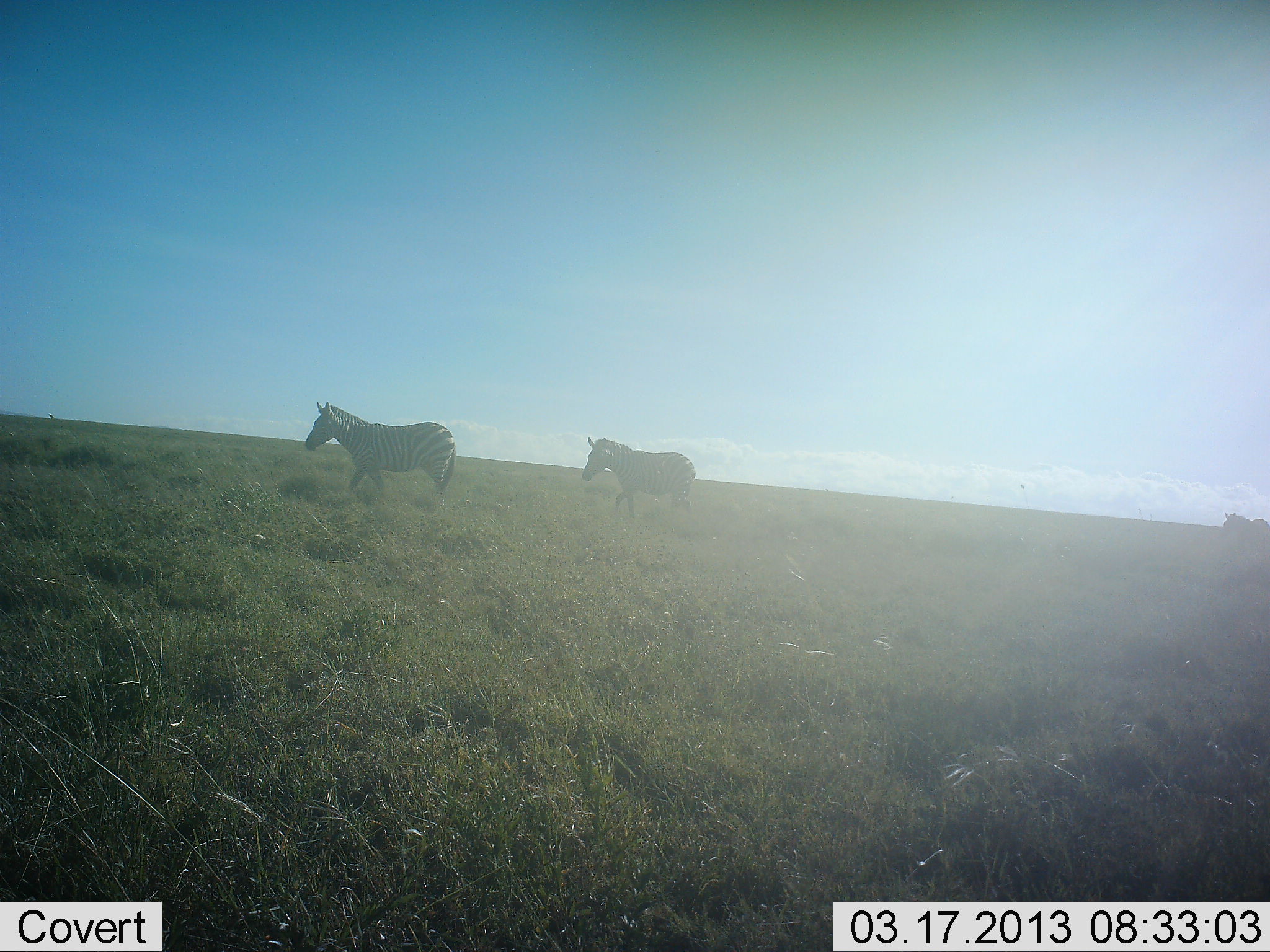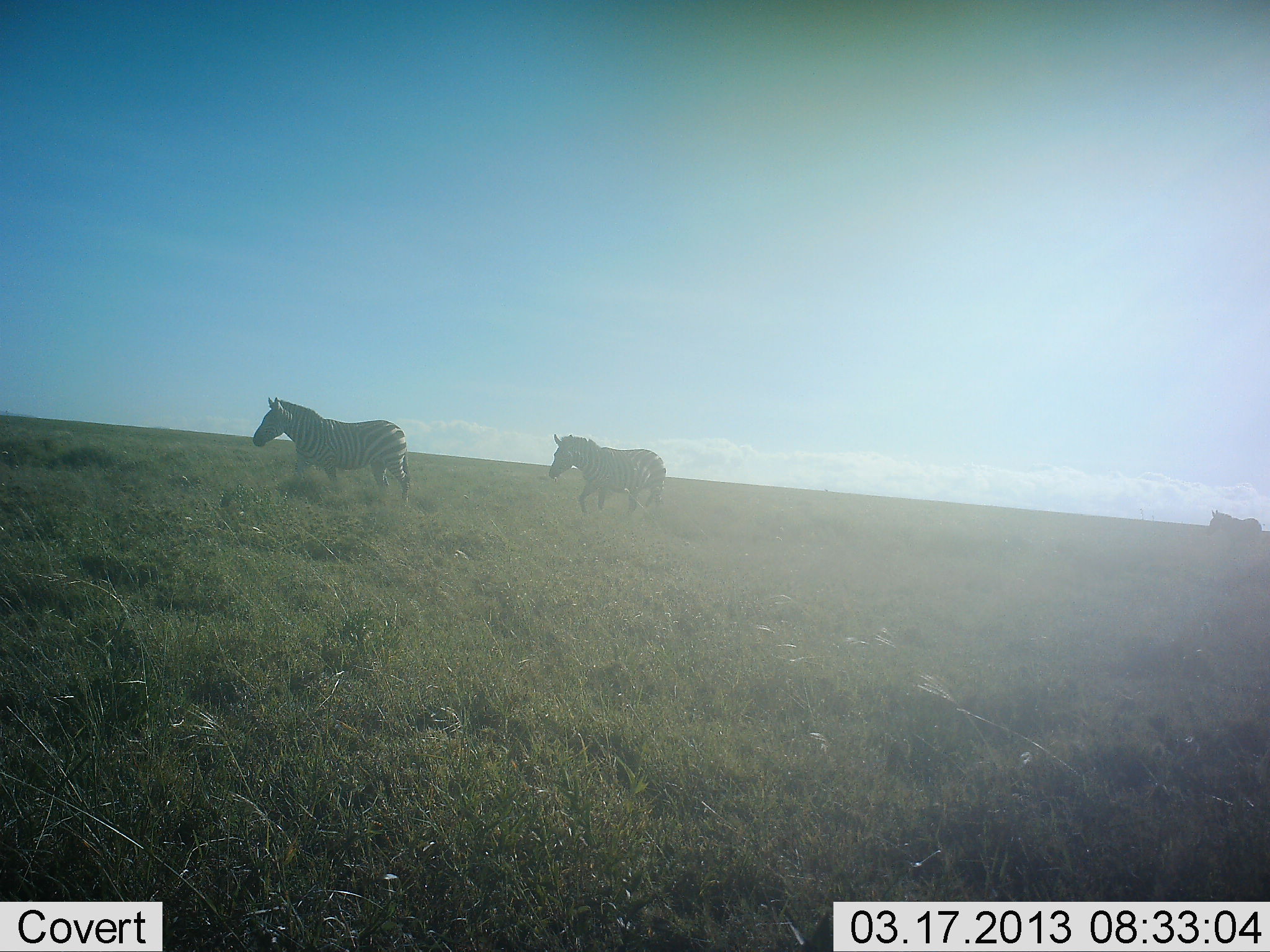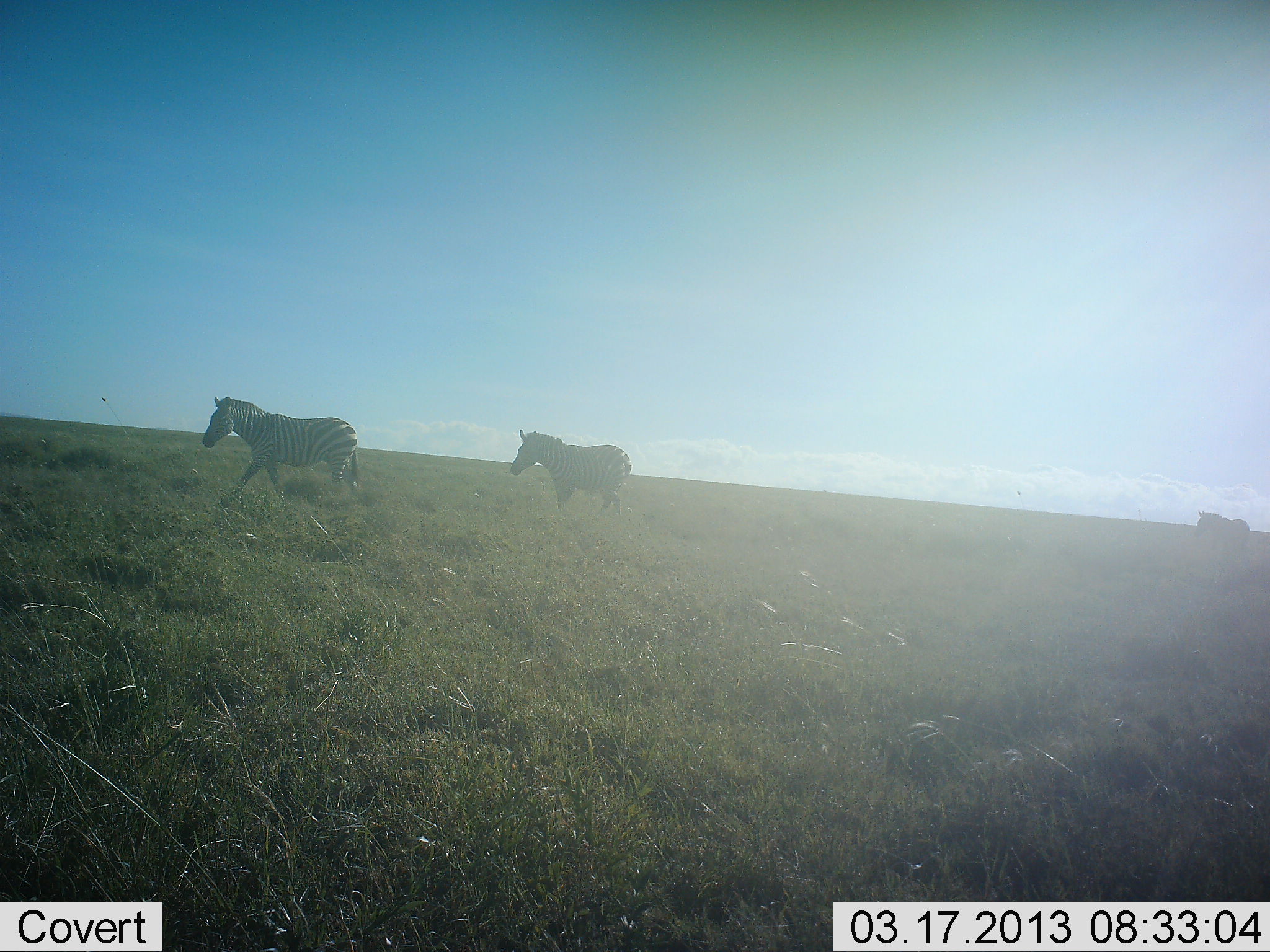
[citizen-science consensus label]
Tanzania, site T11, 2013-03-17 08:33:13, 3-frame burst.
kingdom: Animalia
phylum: Chordata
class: Mammalia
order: Perissodactyla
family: Equidae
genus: Equus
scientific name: Equus quagga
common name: plains zebra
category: zebra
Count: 3.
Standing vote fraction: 12%.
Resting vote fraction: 0%.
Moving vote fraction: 94%.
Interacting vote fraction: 0%.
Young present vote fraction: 0%.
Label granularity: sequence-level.